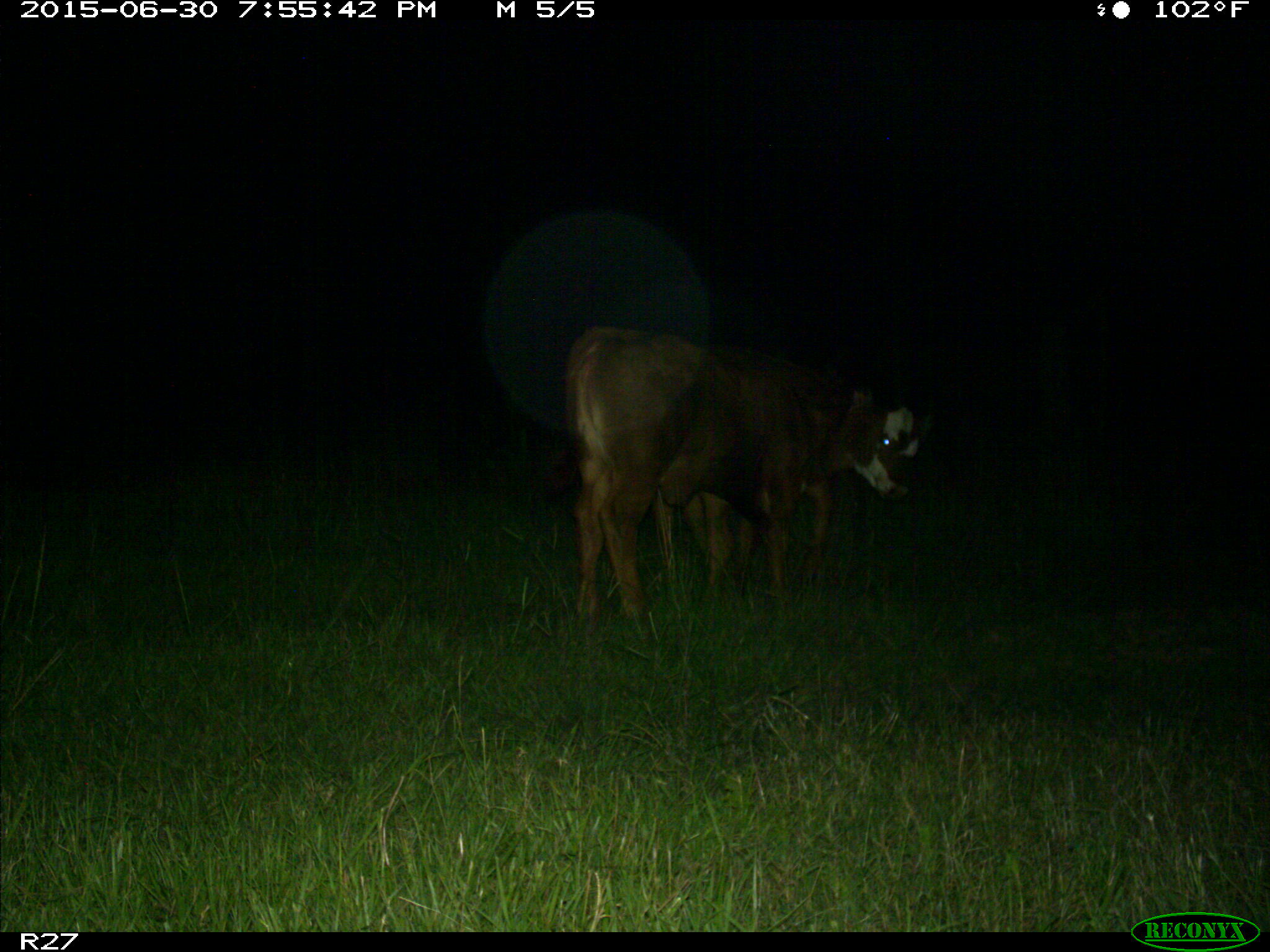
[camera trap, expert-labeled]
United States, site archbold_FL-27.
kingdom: Animalia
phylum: Chordata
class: Mammalia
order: Artiodactyla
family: Bovidae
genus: Bos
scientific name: Bos taurus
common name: domestic cow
Bos taurus (domestic cow).